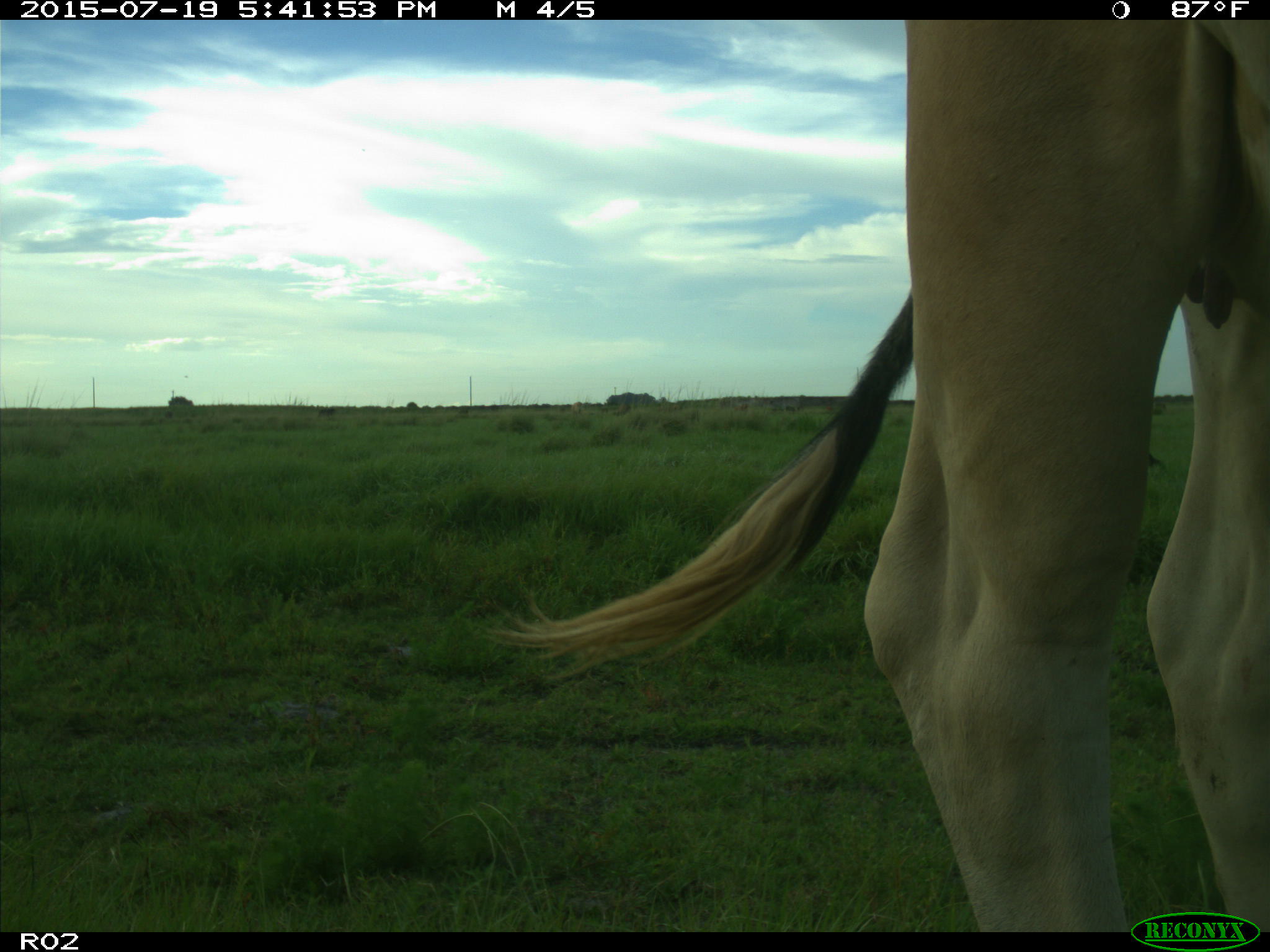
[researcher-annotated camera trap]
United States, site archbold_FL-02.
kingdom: Animalia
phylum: Chordata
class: Mammalia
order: Artiodactyla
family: Bovidae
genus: Bos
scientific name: Bos taurus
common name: domestic cow